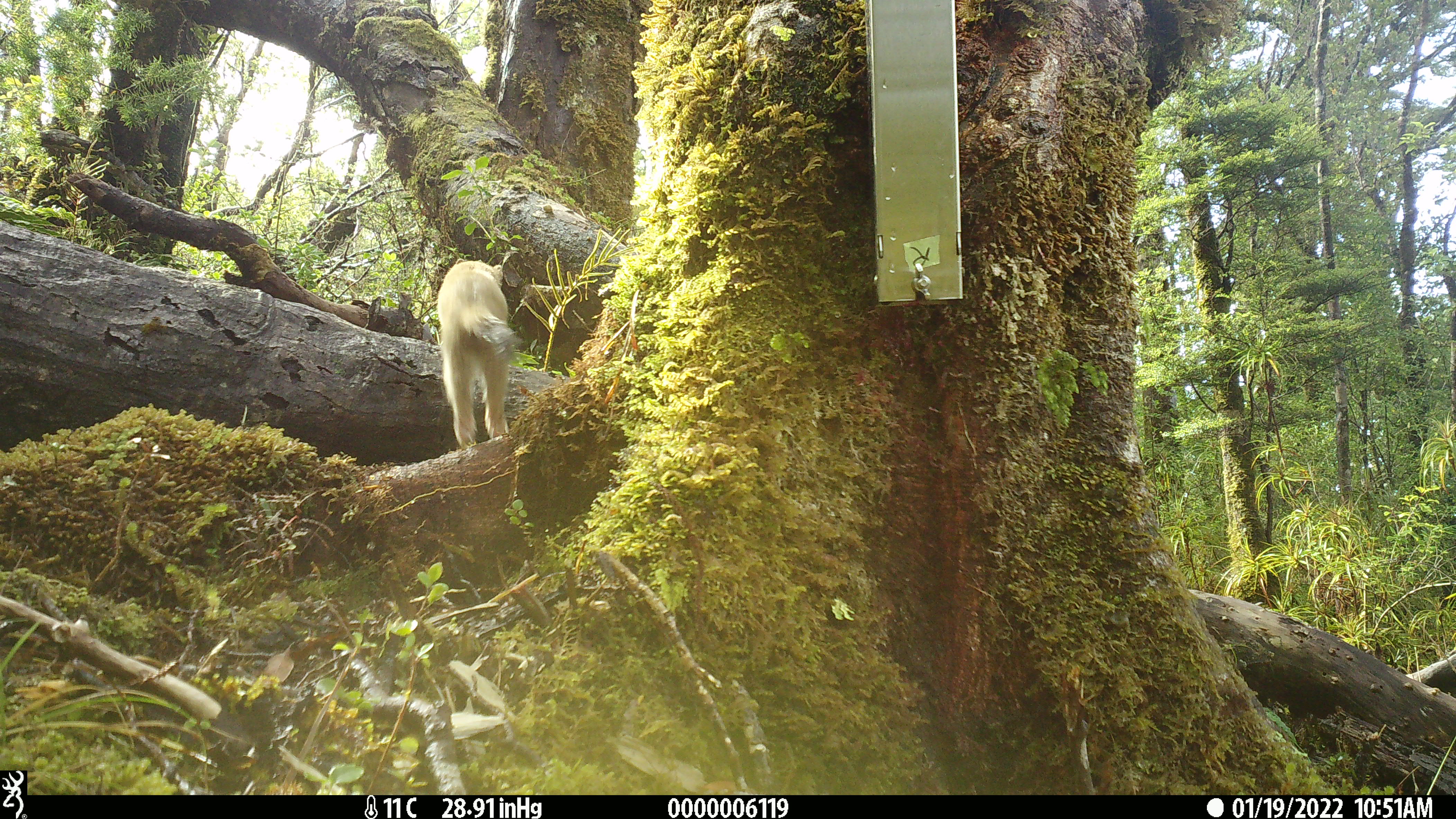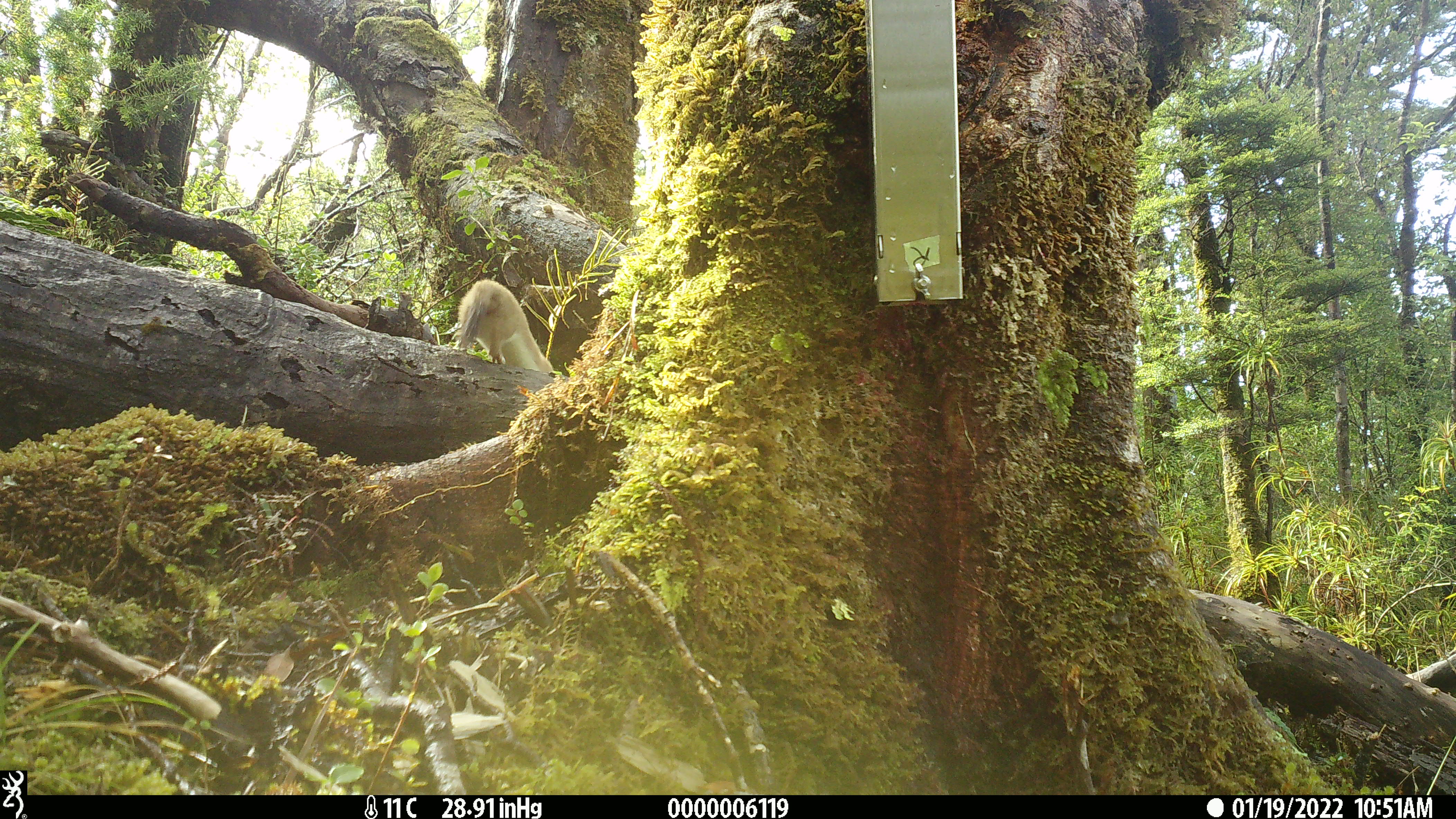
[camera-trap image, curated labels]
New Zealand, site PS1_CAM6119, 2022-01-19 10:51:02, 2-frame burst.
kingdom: Animalia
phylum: Chordata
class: Mammalia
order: Carnivora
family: Mustelidae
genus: Mustela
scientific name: Mustela erminea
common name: stoat